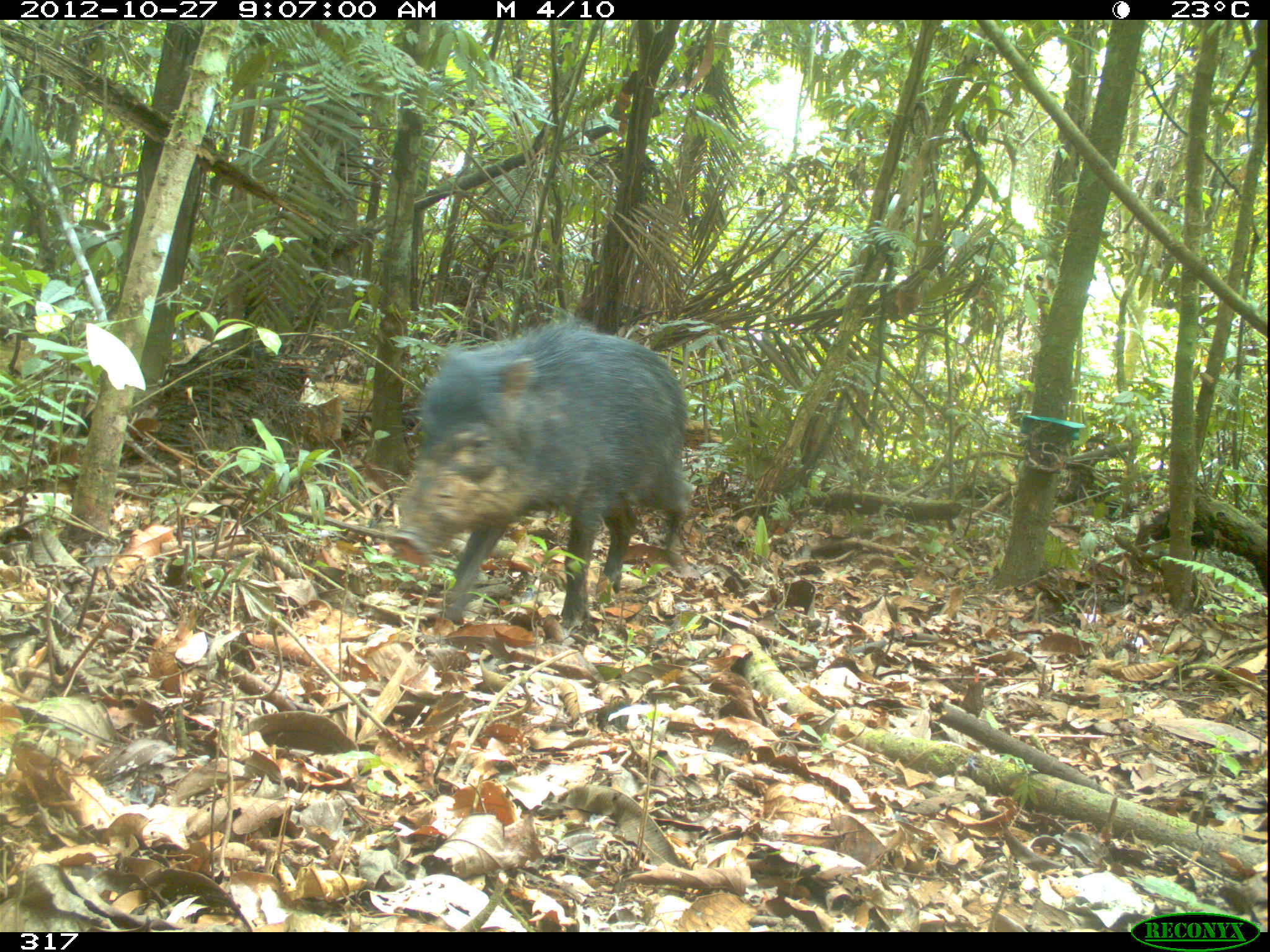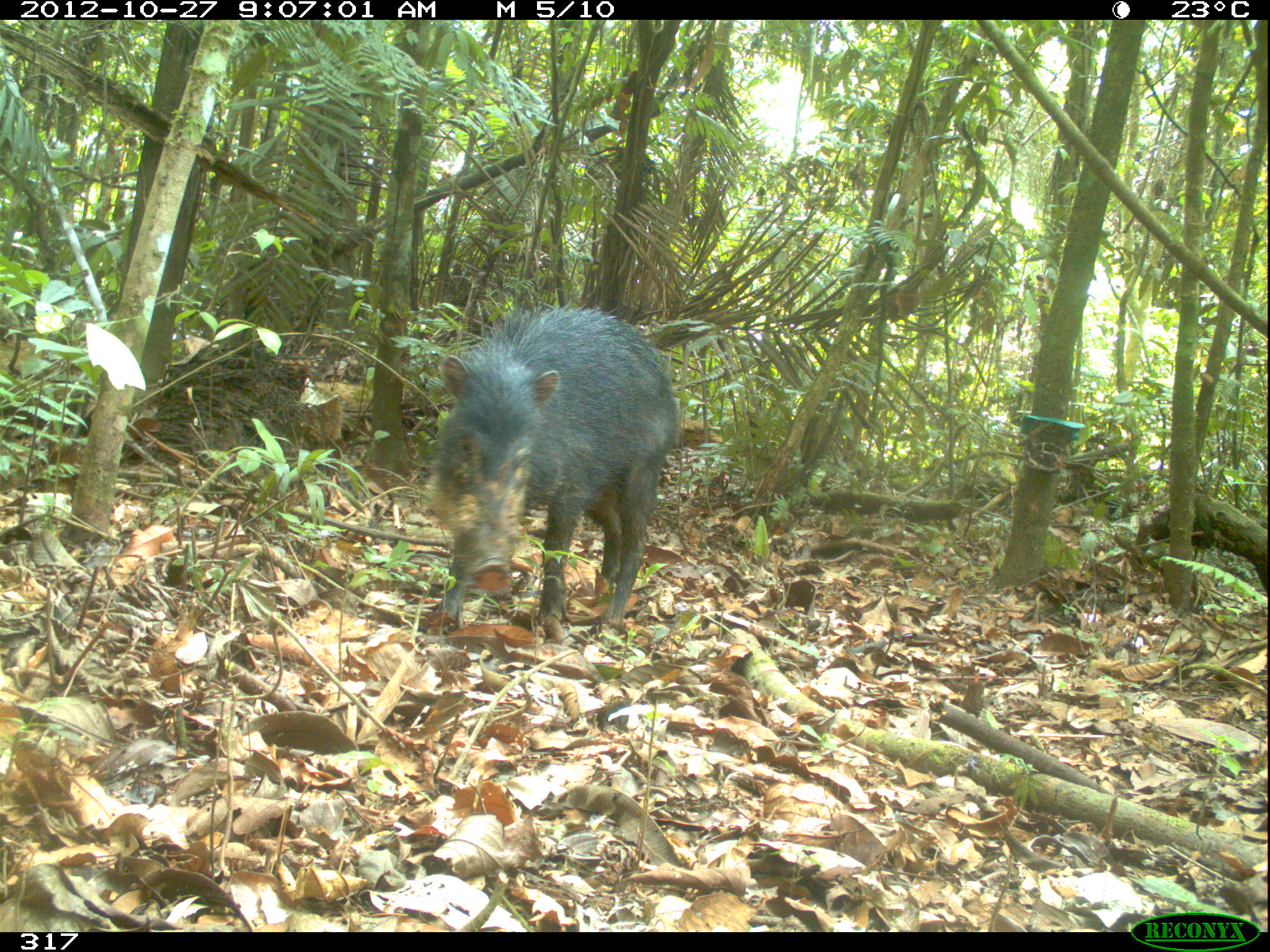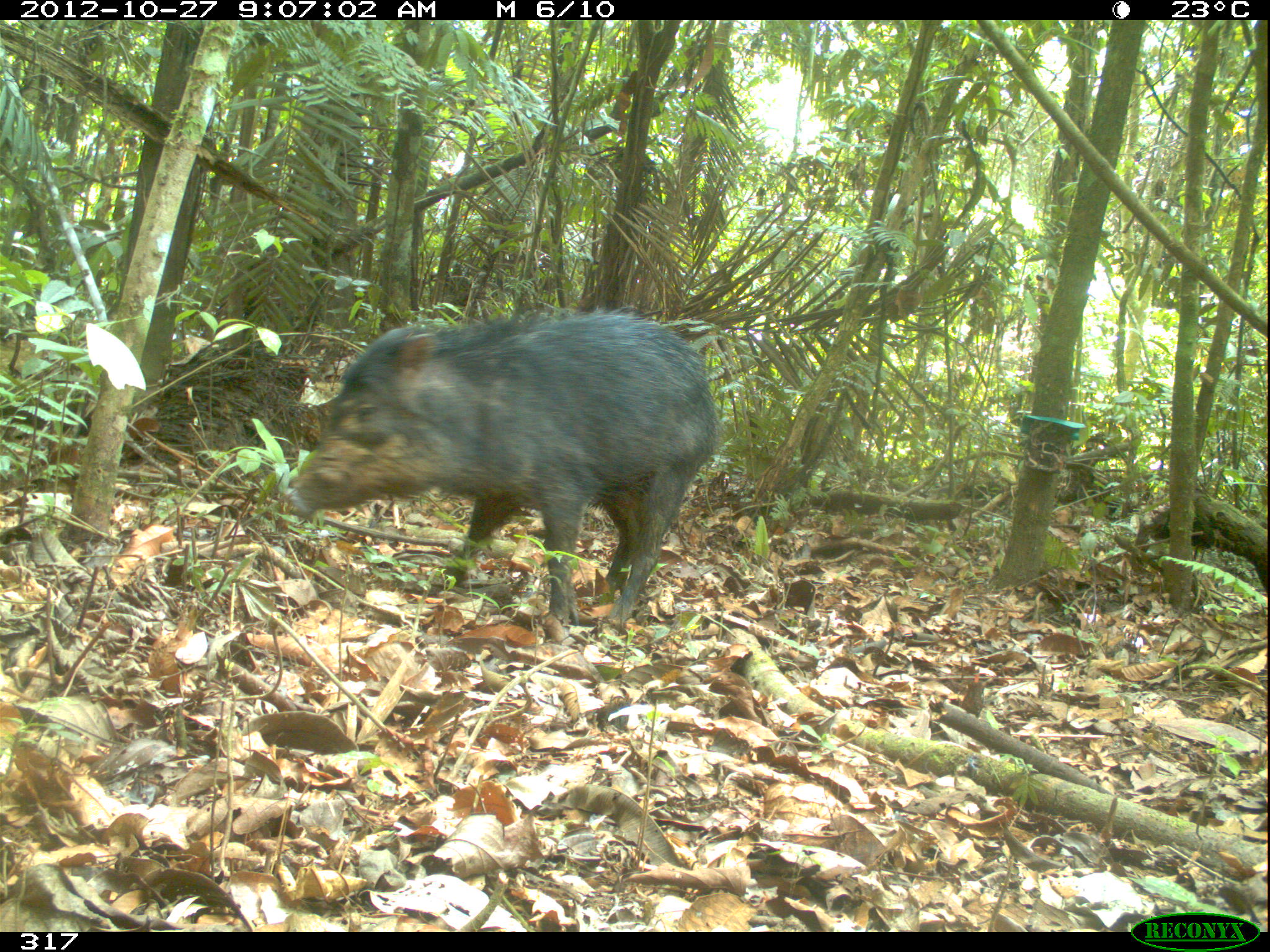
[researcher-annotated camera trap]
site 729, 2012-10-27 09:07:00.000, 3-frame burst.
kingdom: Animalia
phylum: Chordata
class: Mammalia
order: Artiodactyla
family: Tayassuidae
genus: Tayassu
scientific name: Tayassu pecari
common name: white-lipped peccary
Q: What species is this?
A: Tayassu pecari (white-lipped peccary).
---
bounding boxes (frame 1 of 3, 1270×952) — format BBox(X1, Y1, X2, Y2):
tayassu pecari: BBox(390, 316, 695, 643)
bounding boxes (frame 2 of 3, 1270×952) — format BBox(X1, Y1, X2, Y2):
tayassu pecari: BBox(419, 301, 683, 639)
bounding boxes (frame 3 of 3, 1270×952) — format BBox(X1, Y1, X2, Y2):
tayassu pecari: BBox(289, 305, 720, 630)